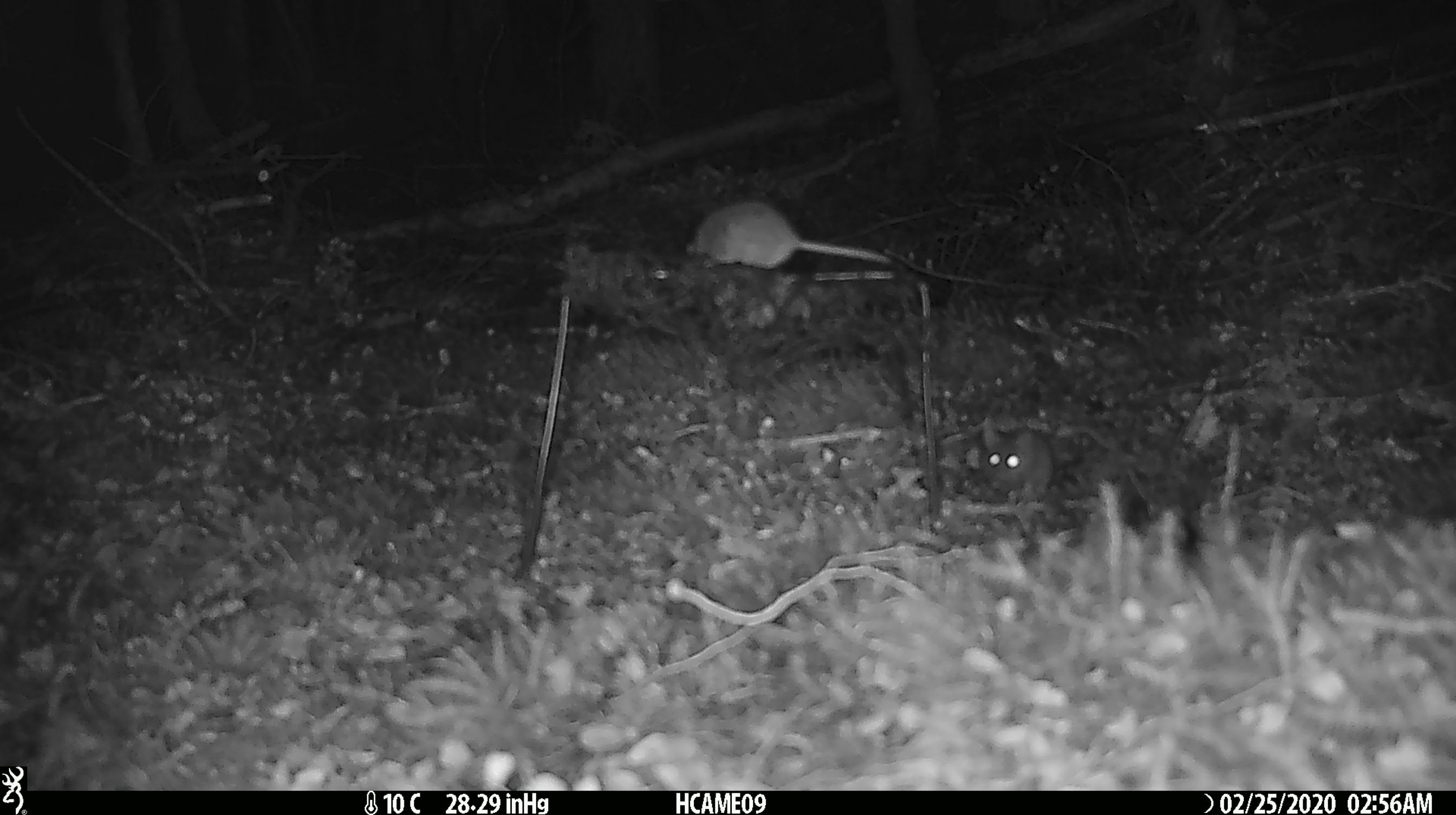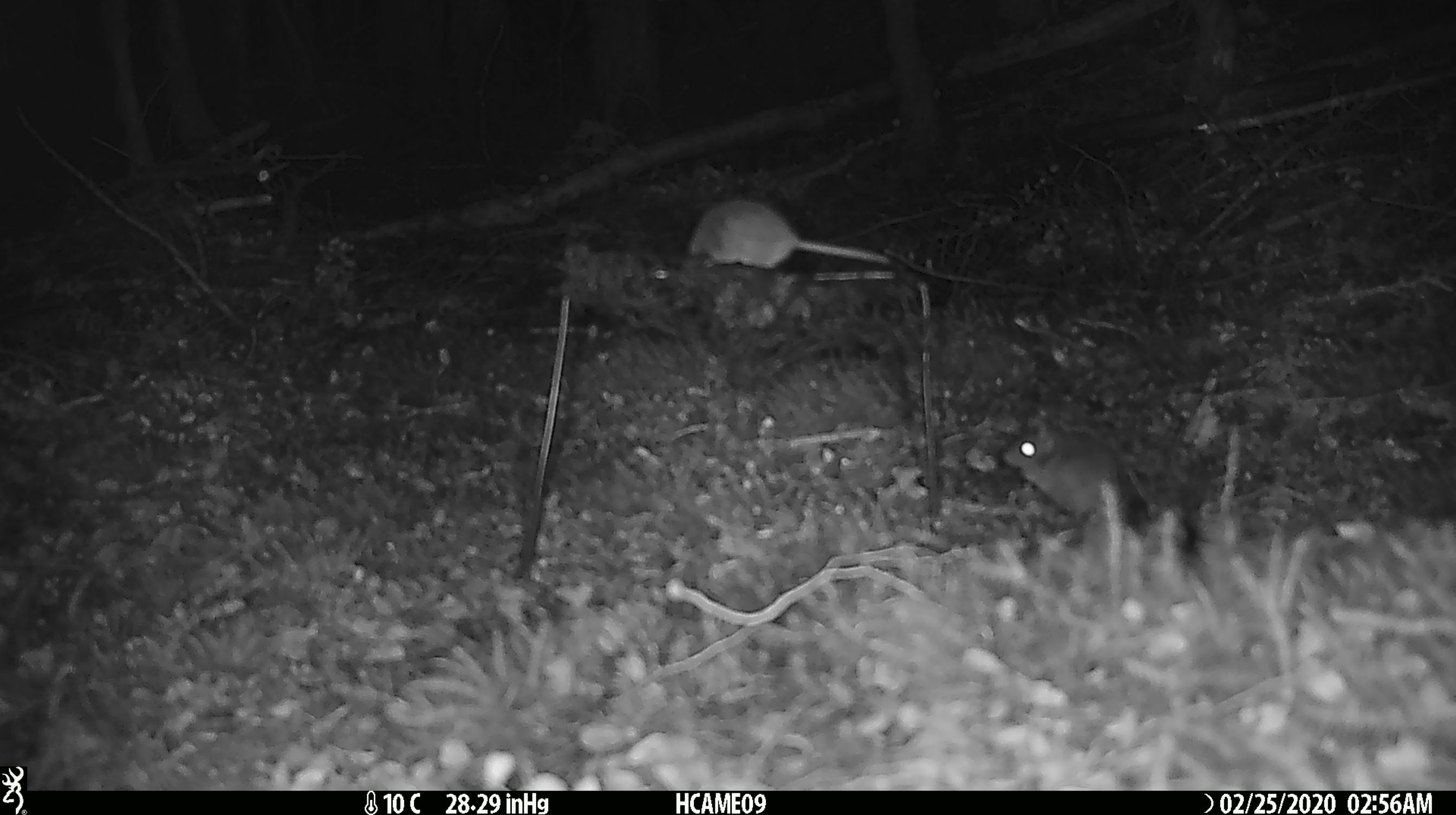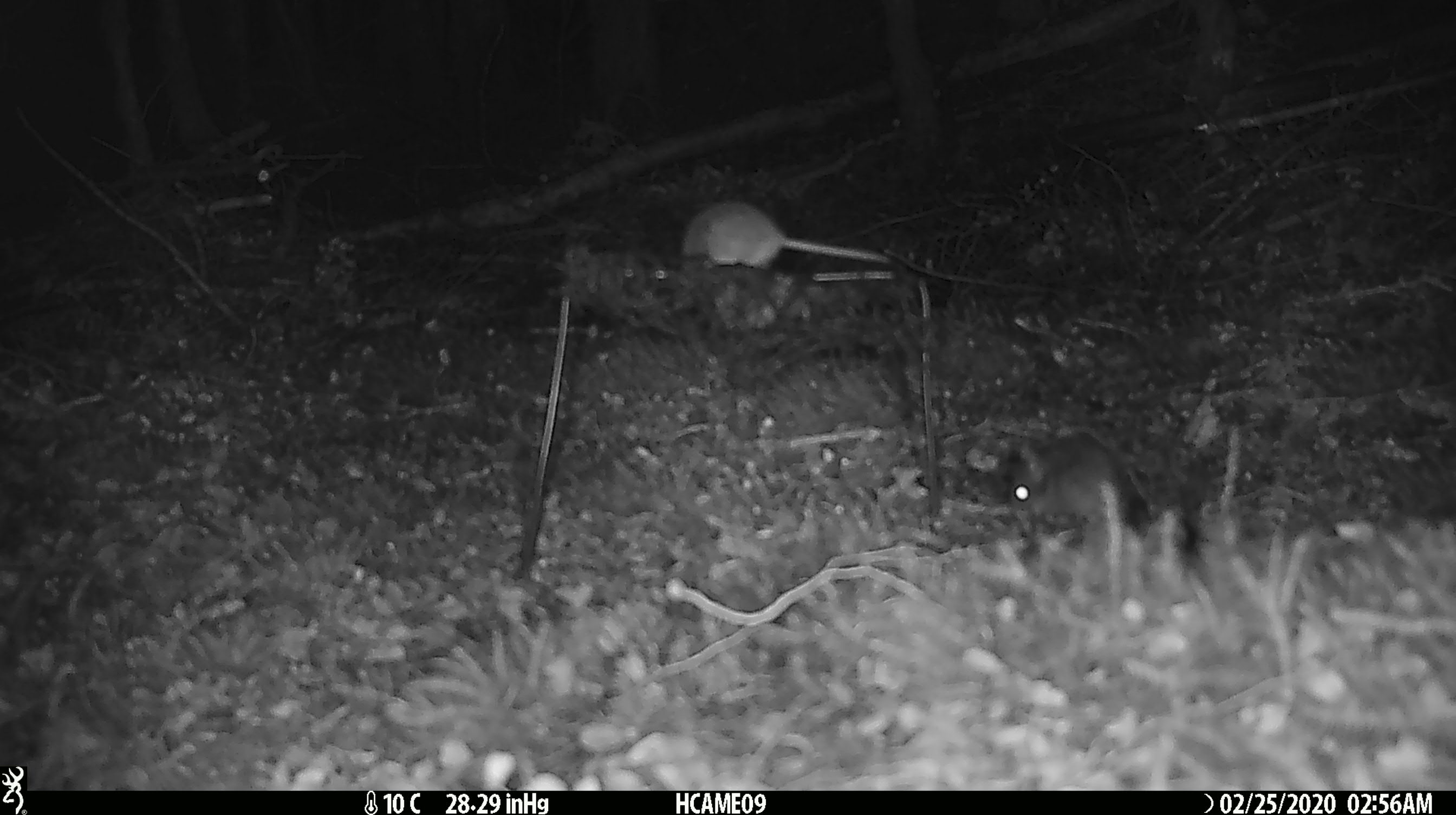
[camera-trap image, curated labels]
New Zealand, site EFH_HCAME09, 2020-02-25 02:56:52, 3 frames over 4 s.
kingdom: Animalia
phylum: Chordata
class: Mammalia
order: Rodentia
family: Muridae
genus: Mus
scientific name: Mus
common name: mouse